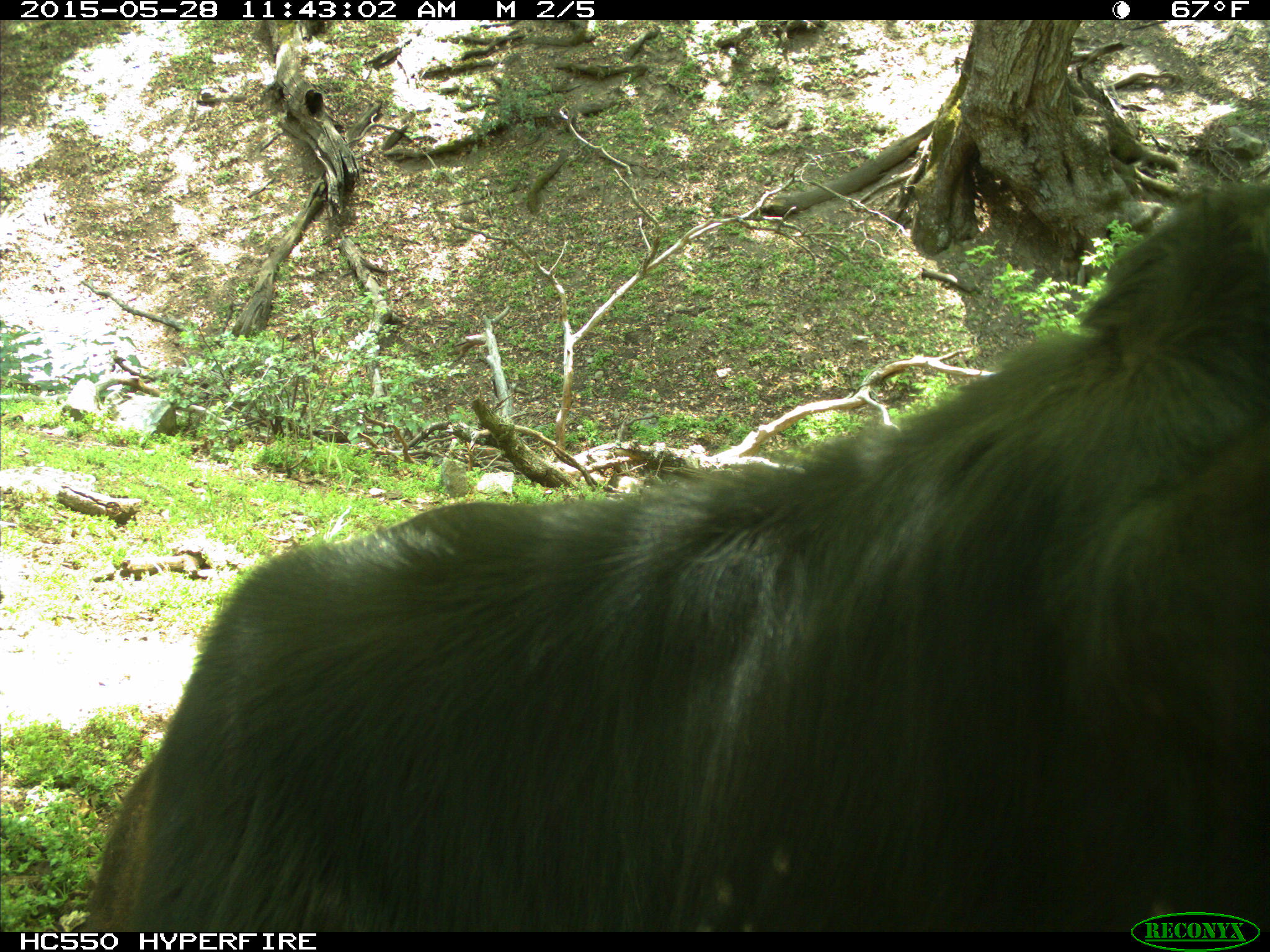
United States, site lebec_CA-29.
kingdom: Animalia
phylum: Chordata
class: Mammalia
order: Artiodactyla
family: Bovidae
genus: Bos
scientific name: Bos taurus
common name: domestic cow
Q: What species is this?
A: Bos taurus (domestic cow).